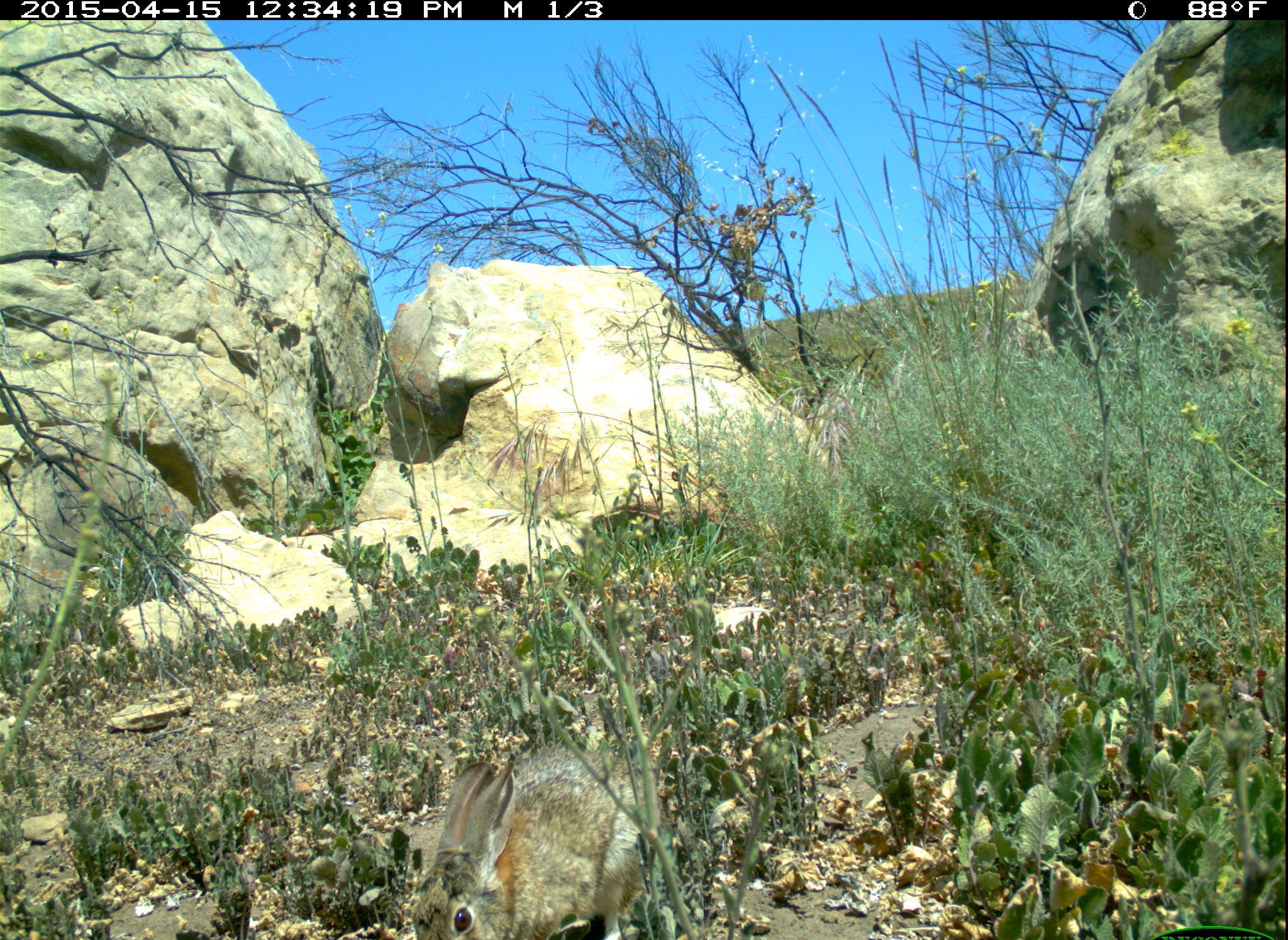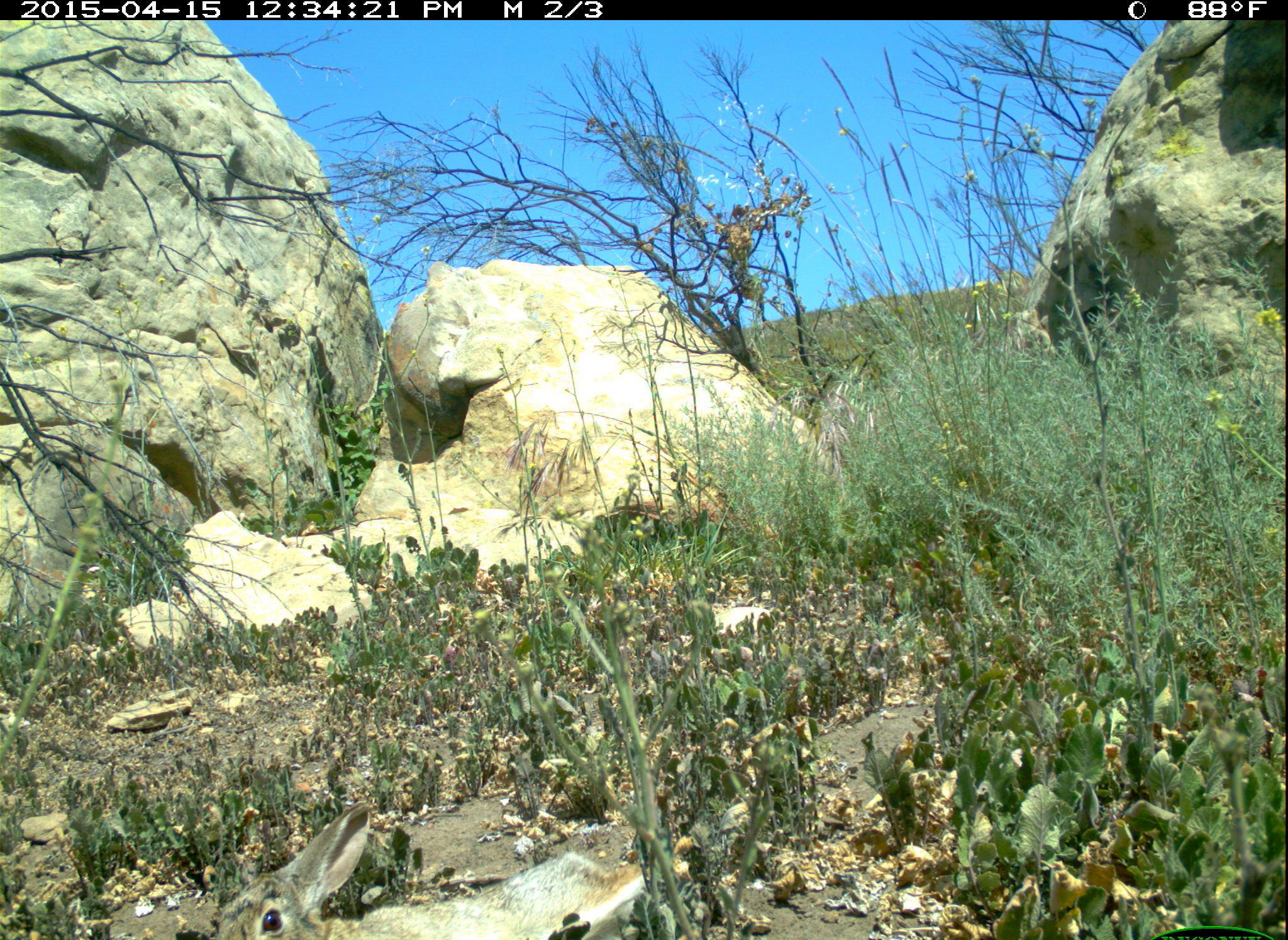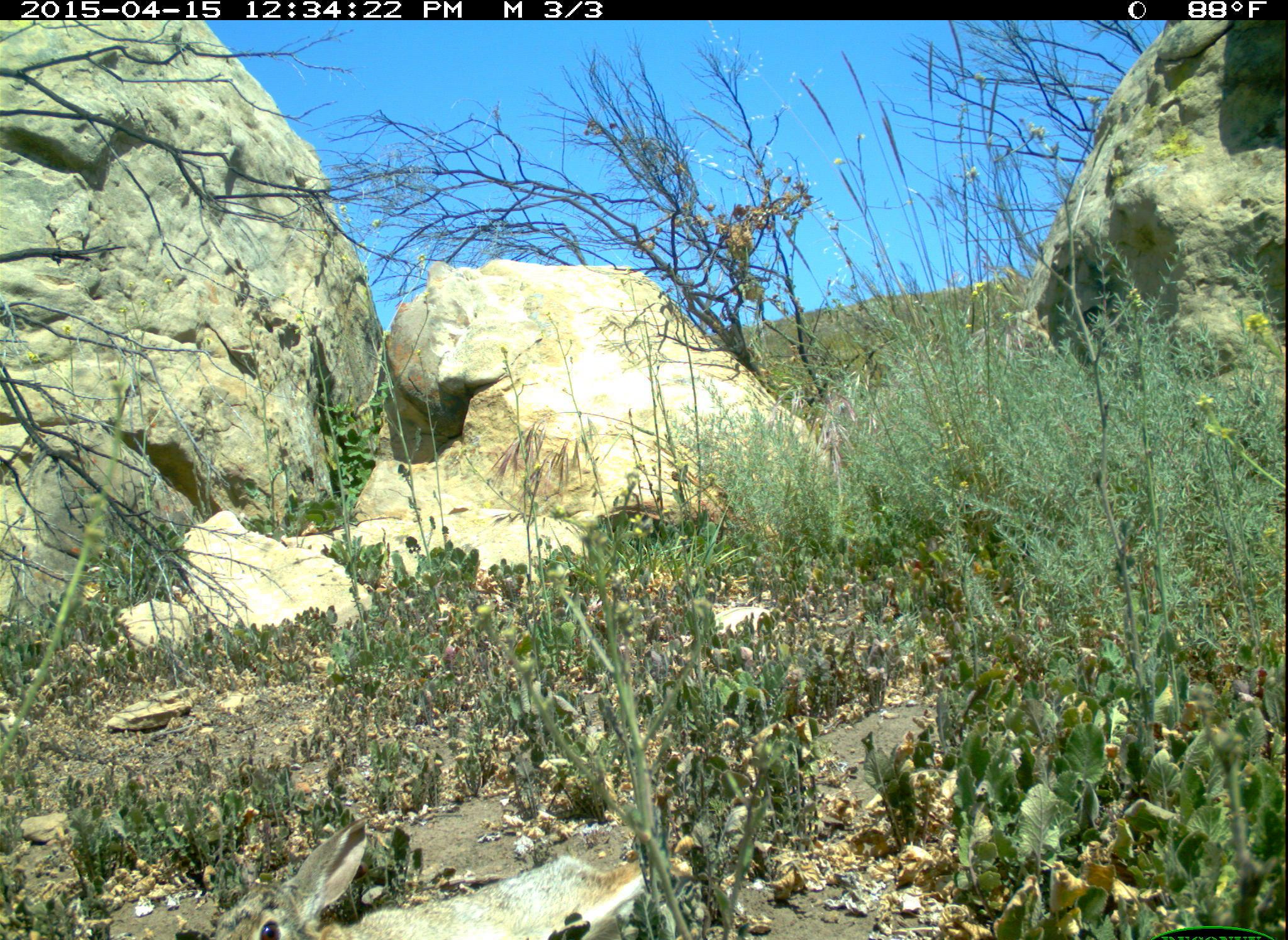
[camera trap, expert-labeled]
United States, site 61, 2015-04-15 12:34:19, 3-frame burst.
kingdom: Animalia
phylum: Chordata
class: Mammalia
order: Lagomorpha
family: Leporidae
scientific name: Leporidae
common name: rabbits and hares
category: rabbit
Rabbit (rabbits and hares) (Leporidae).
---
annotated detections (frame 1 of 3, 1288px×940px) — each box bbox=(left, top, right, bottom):
rabbit: bbox=(406, 751, 655, 931)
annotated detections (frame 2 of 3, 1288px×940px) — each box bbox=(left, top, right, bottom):
rabbit: bbox=(203, 792, 655, 940)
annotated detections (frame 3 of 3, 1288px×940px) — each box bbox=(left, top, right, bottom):
rabbit: bbox=(200, 815, 657, 937)